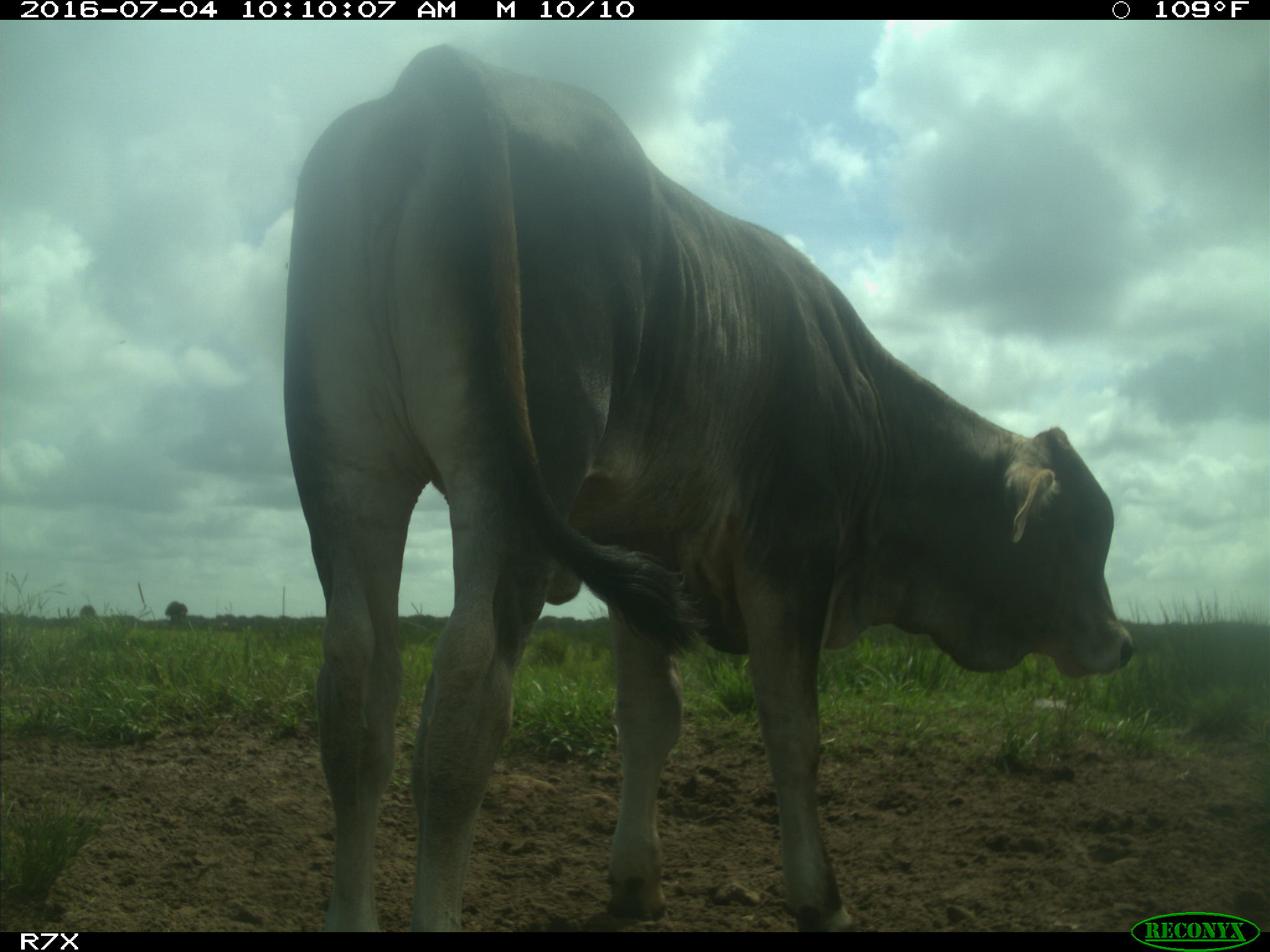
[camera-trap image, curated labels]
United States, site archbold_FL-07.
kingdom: Animalia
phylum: Chordata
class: Mammalia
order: Artiodactyla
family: Bovidae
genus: Bos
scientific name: Bos taurus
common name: domestic cow